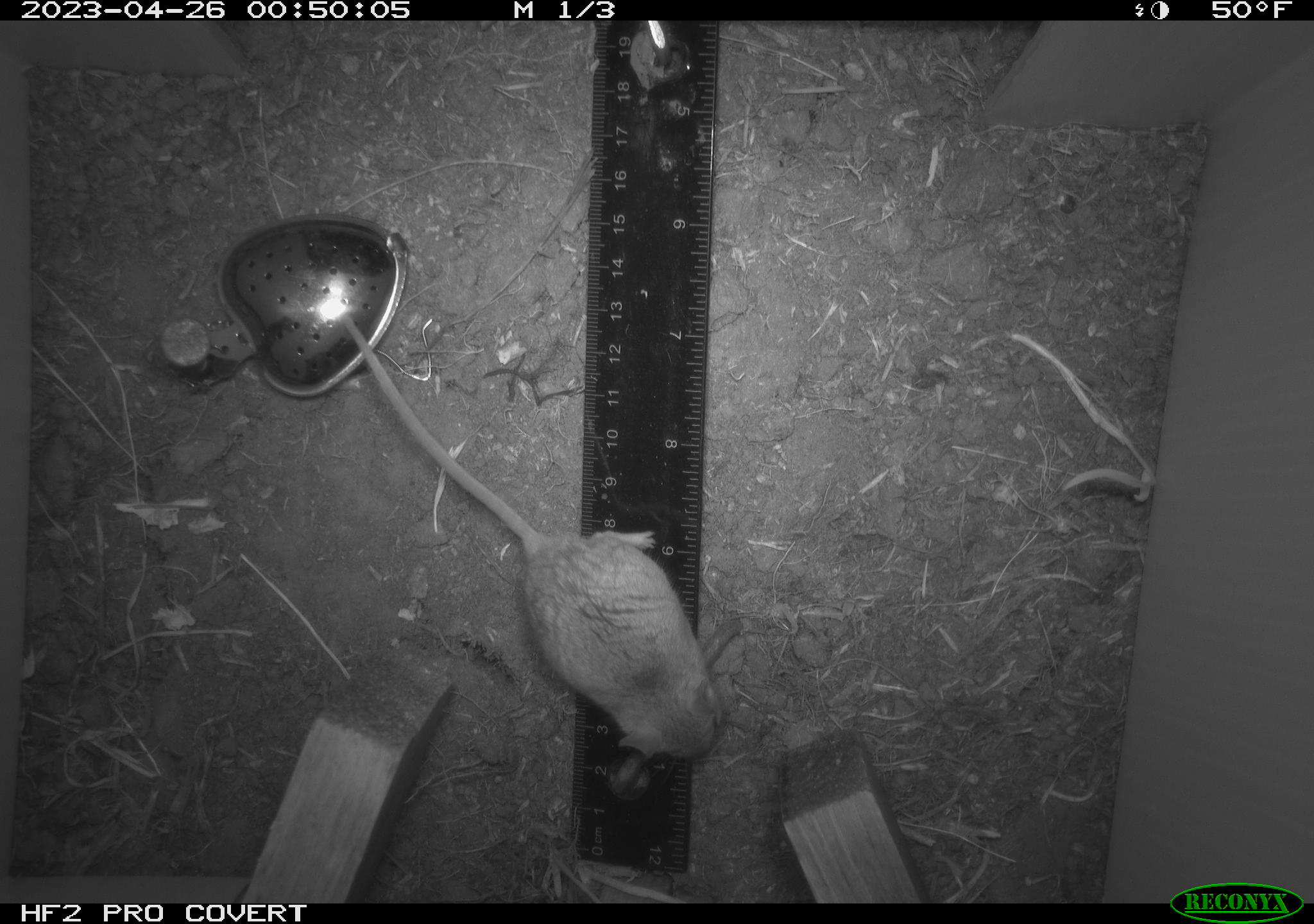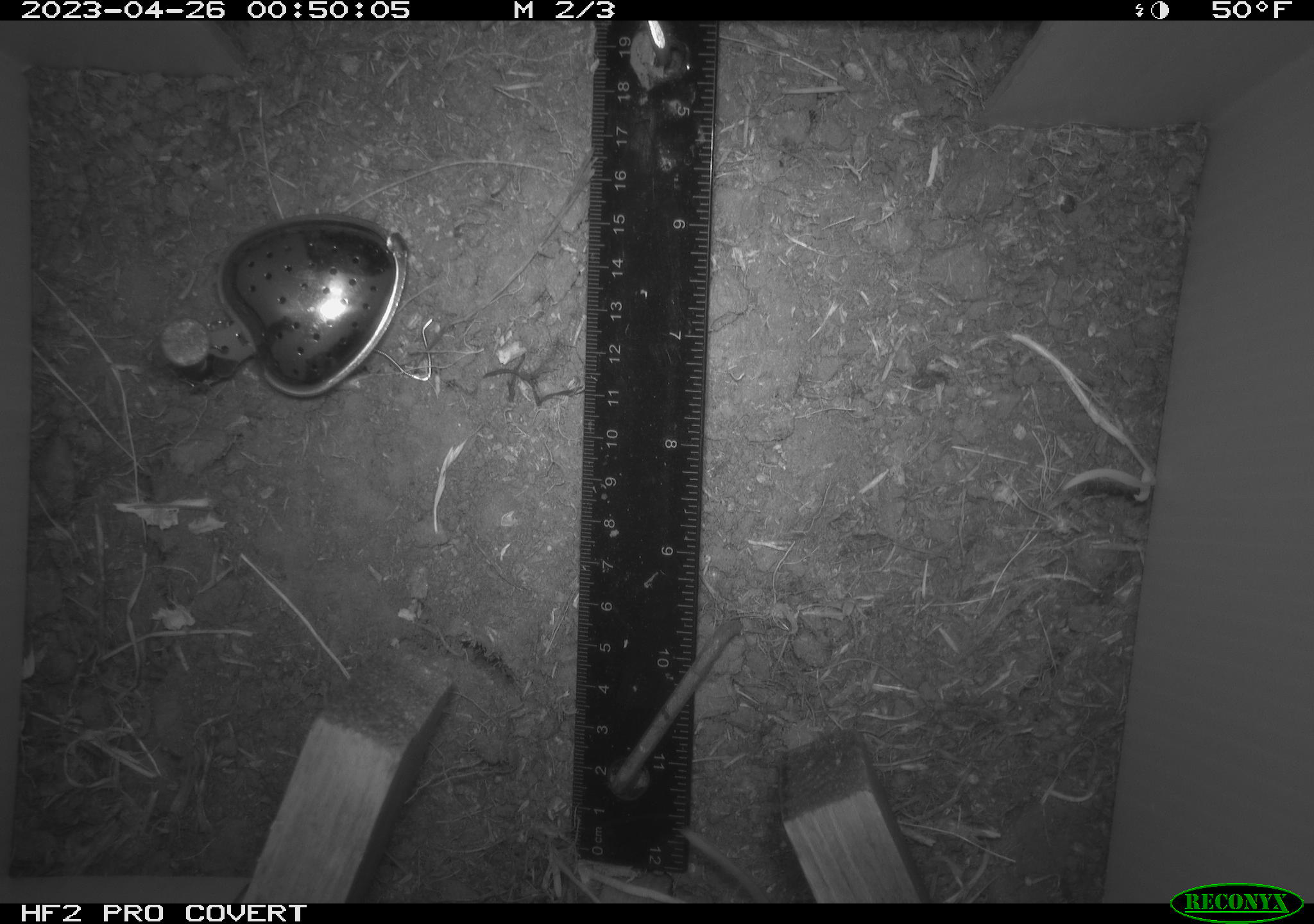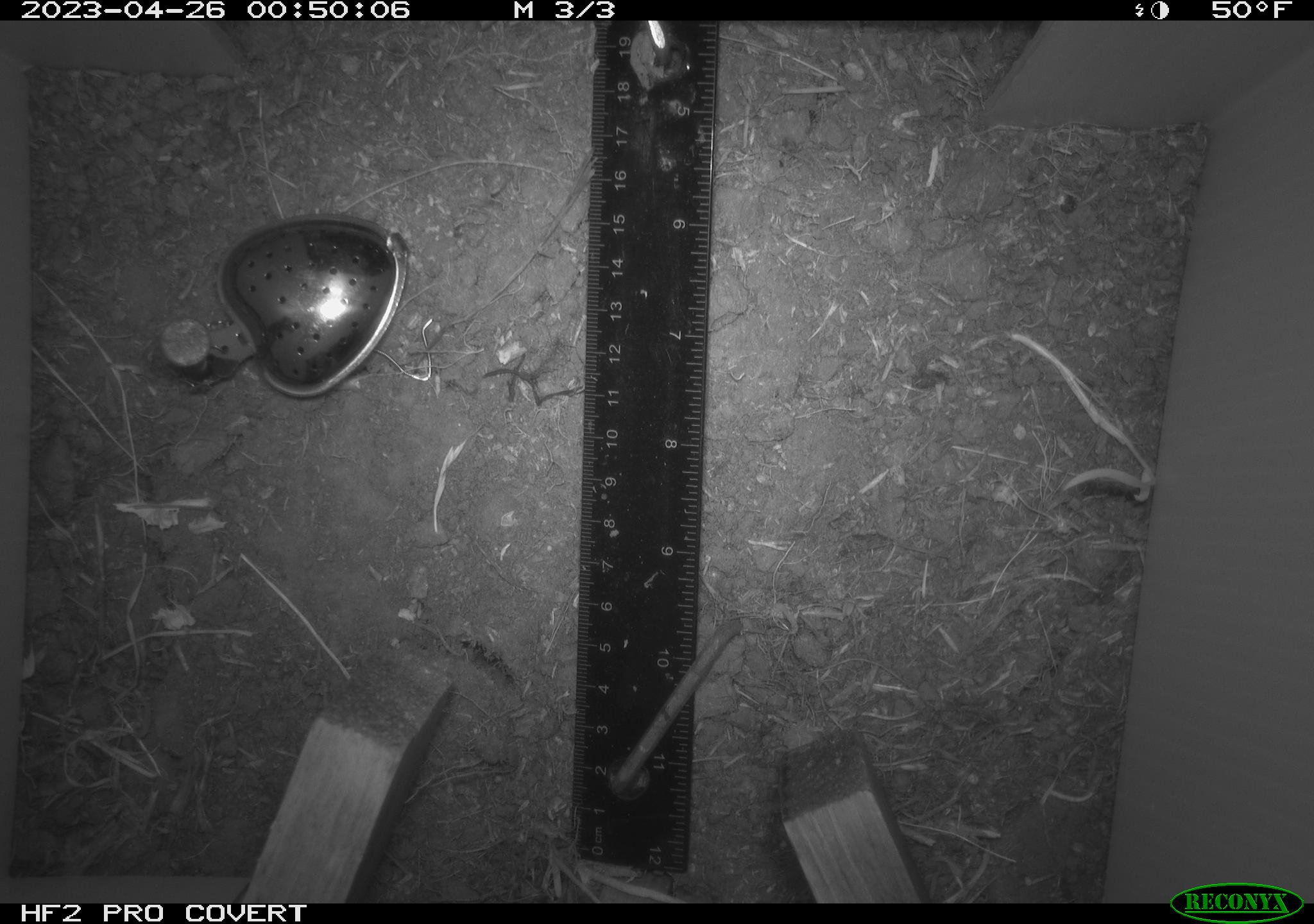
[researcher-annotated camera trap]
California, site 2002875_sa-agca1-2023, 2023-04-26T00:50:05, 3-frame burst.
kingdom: Animalia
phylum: Chordata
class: Mammalia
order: Rodentia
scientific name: Rodentia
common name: mouse species